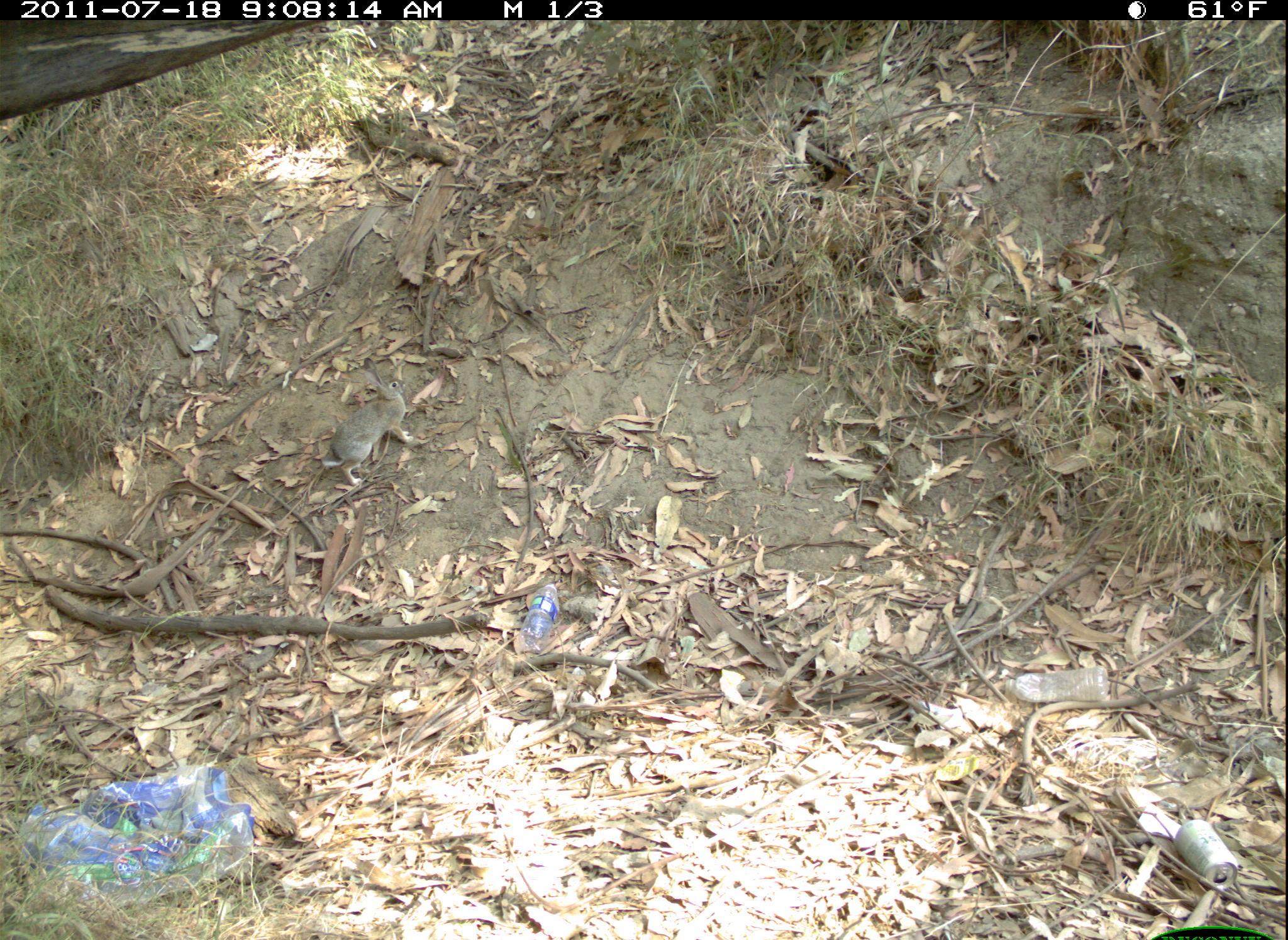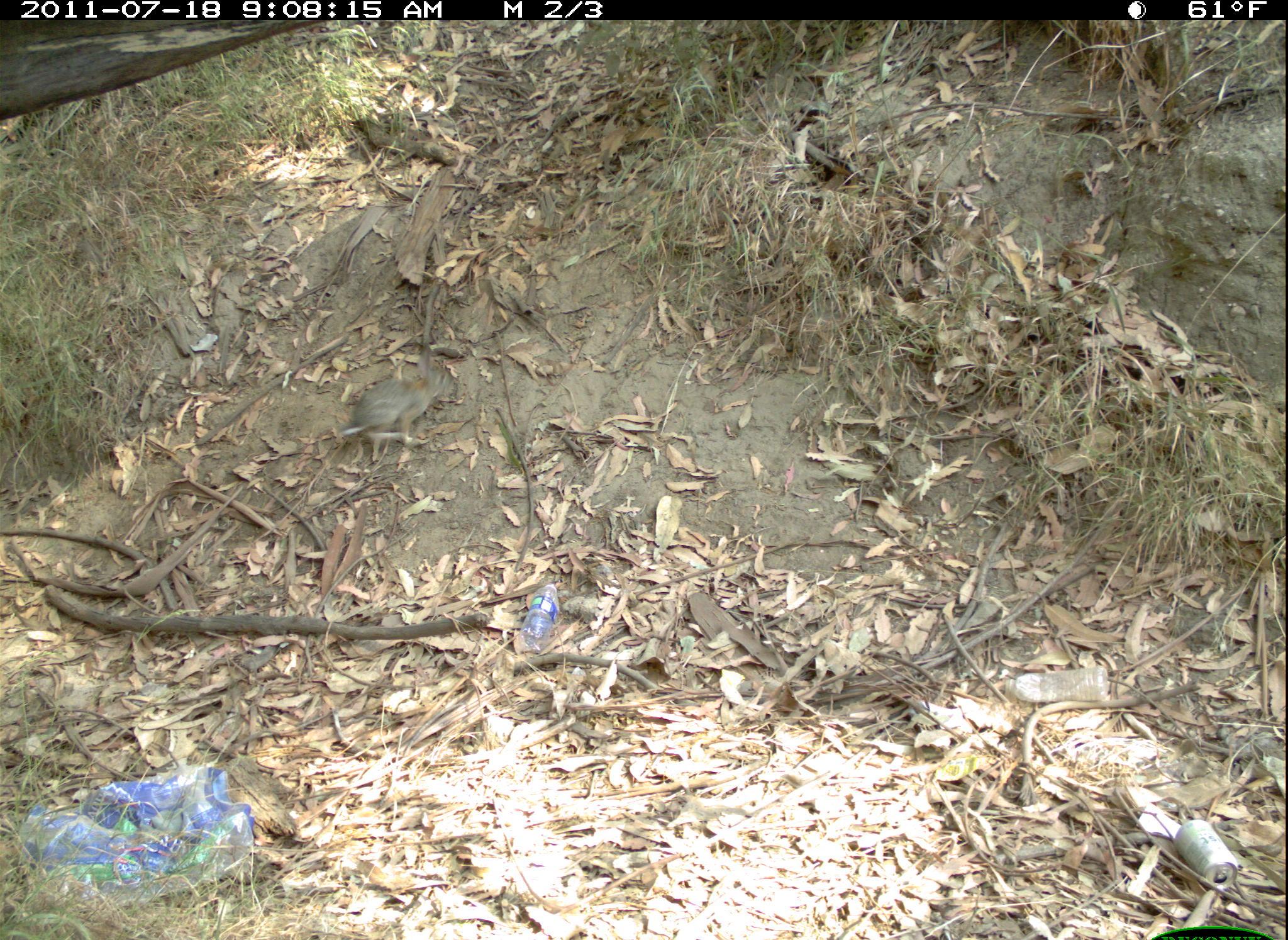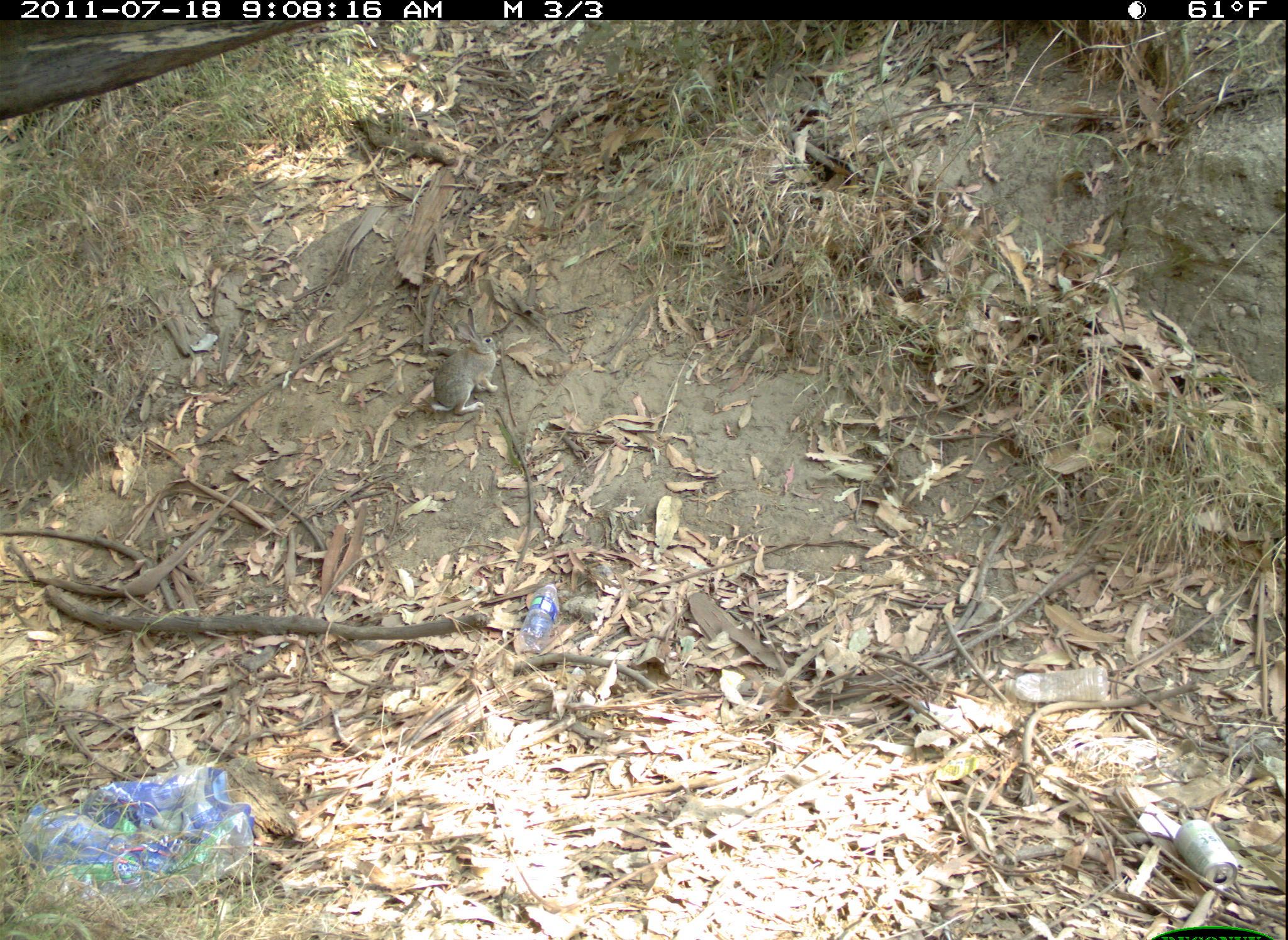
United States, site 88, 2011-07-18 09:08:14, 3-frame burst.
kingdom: Animalia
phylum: Chordata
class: Mammalia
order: Lagomorpha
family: Leporidae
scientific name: Leporidae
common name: rabbits and hares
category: rabbit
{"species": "rabbit (rabbits and hares) (Leporidae)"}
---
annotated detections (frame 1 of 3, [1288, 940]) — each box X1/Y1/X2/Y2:
rabbit: 306/358/440/517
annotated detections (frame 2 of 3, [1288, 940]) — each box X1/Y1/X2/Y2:
rabbit: 325/345/477/462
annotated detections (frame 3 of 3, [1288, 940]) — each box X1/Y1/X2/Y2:
rabbit: 414/300/515/428